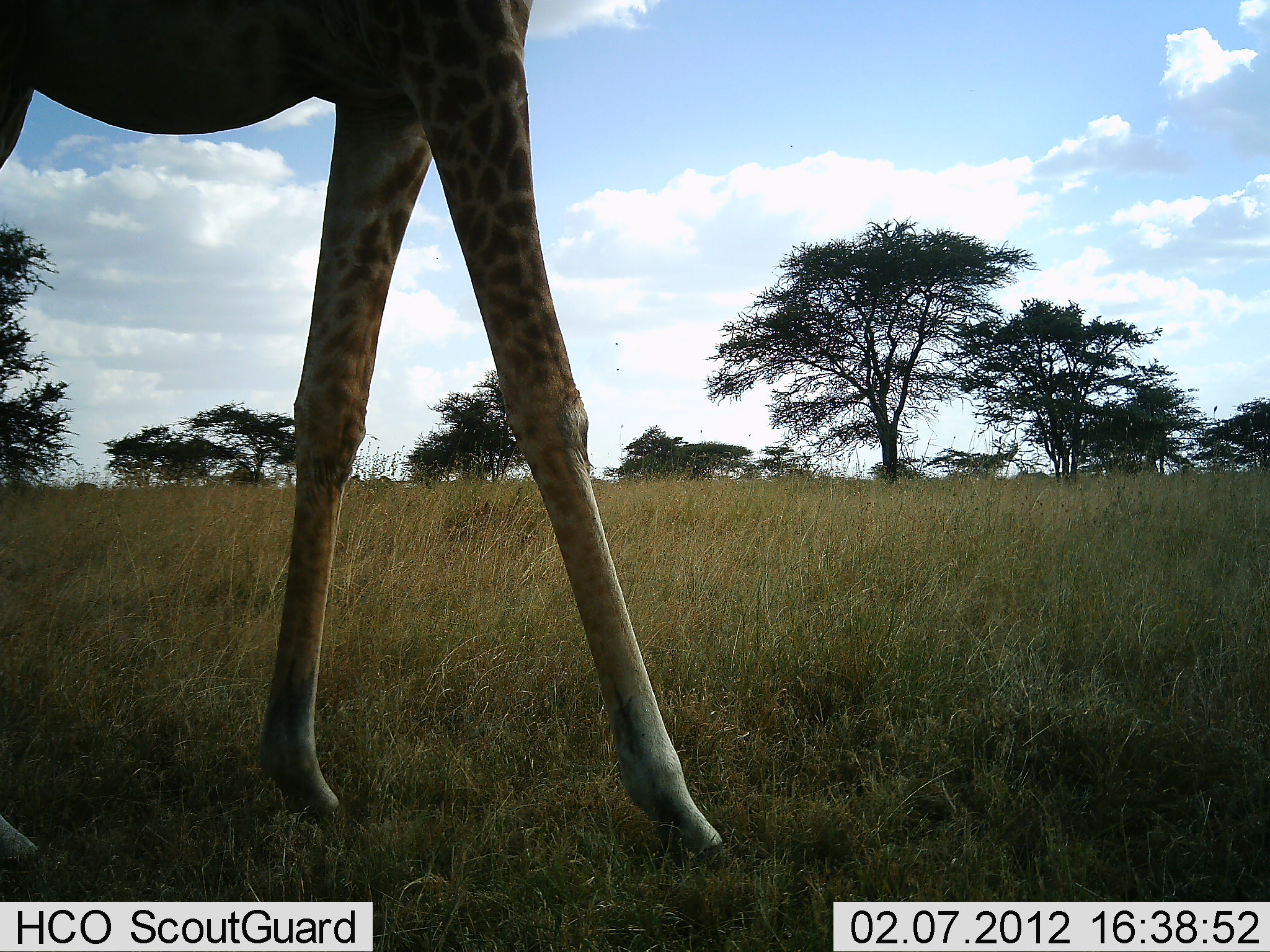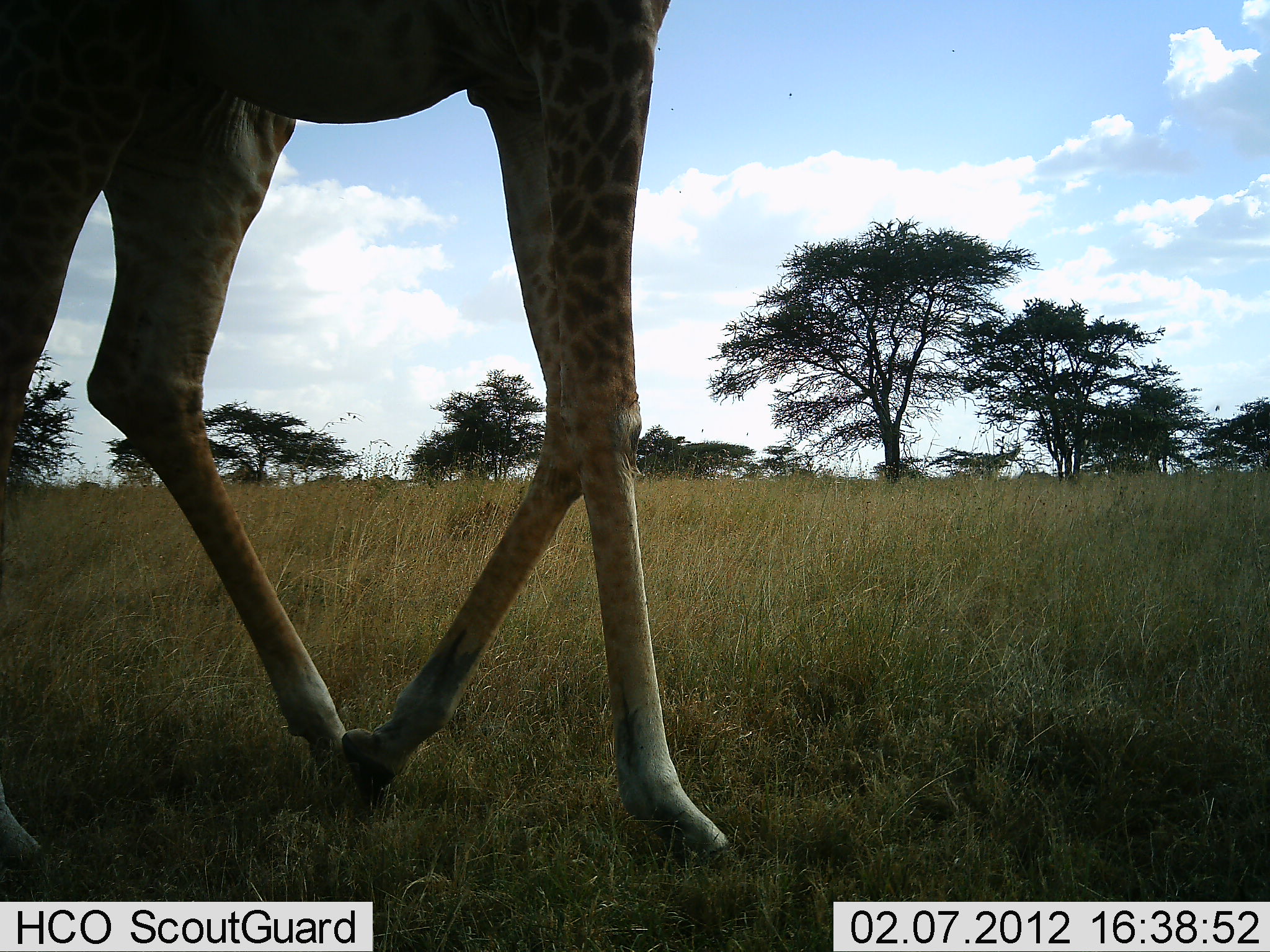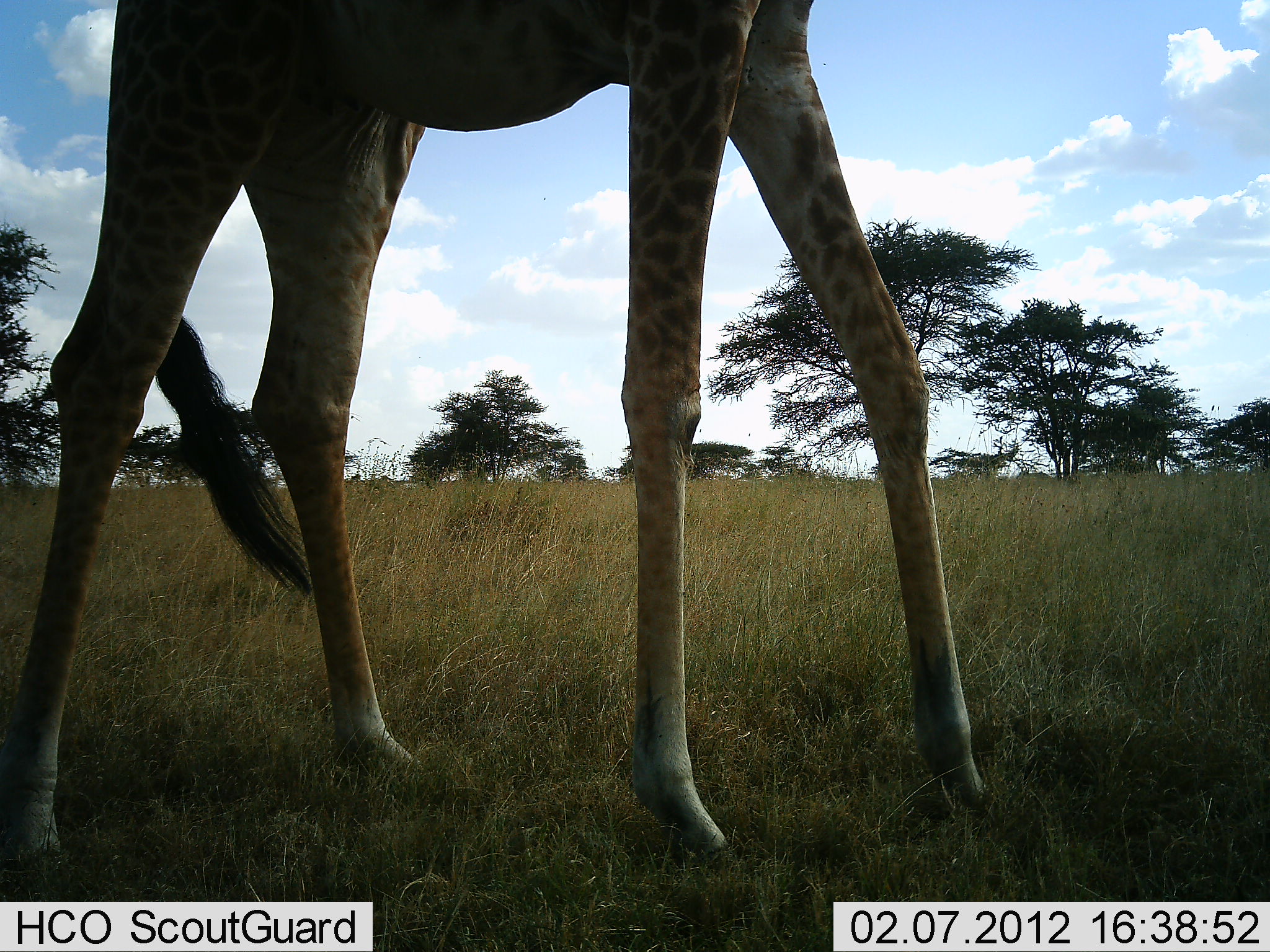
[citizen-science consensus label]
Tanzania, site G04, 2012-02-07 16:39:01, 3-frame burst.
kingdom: Animalia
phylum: Chordata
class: Mammalia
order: Artiodactyla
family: Giraffidae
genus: Giraffa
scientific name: Giraffa camelopardalis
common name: giraffe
Giraffe (Giraffa camelopardalis), count 1. Behavior (volunteer vote fractions): standing 0%, resting 0%, moving 100%, interacting 0%. Young present (vote fraction): 0%. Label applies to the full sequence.